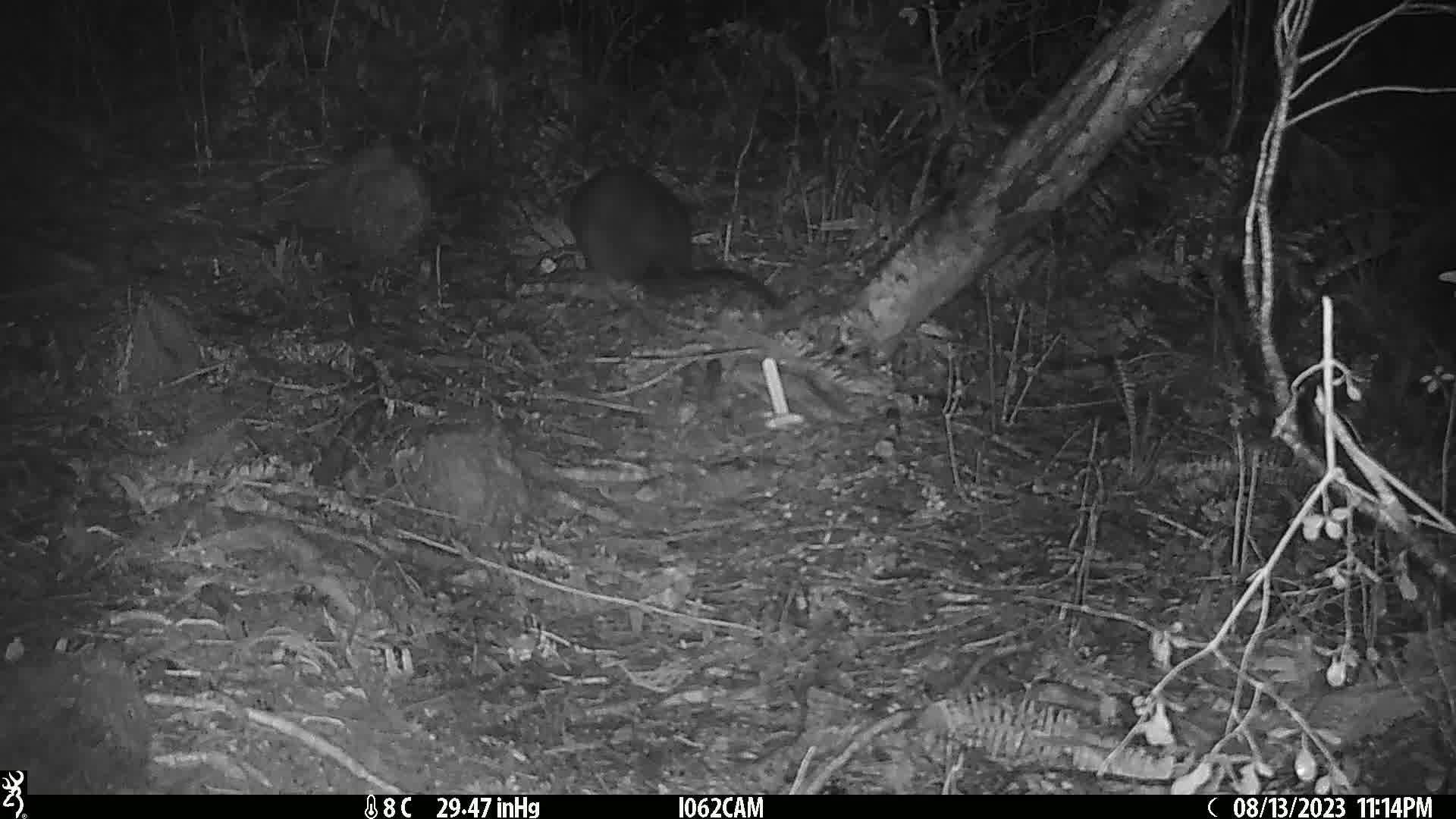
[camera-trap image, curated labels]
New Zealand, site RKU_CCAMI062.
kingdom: Animalia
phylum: Chordata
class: Mammalia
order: Diprotodontia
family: Phalangeridae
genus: Trichosurus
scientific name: Trichosurus vulpecula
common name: common brushtail possum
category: possum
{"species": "possum (common brushtail possum) (Trichosurus vulpecula)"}